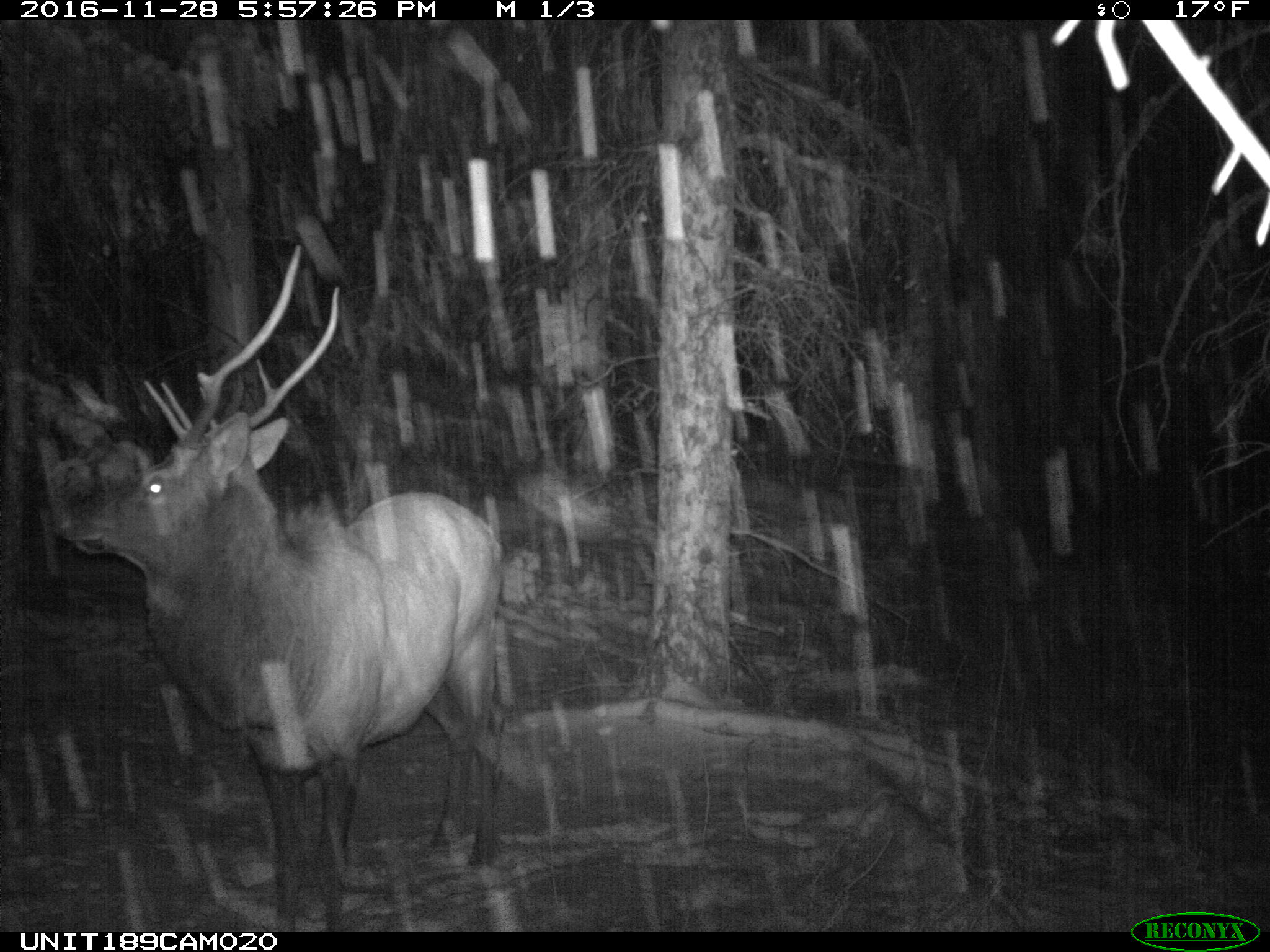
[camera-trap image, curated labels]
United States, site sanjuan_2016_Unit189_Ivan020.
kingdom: Animalia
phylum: Chordata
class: Mammalia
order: Artiodactyla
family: Cervidae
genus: Cervus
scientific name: Cervus elaphus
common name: red deer